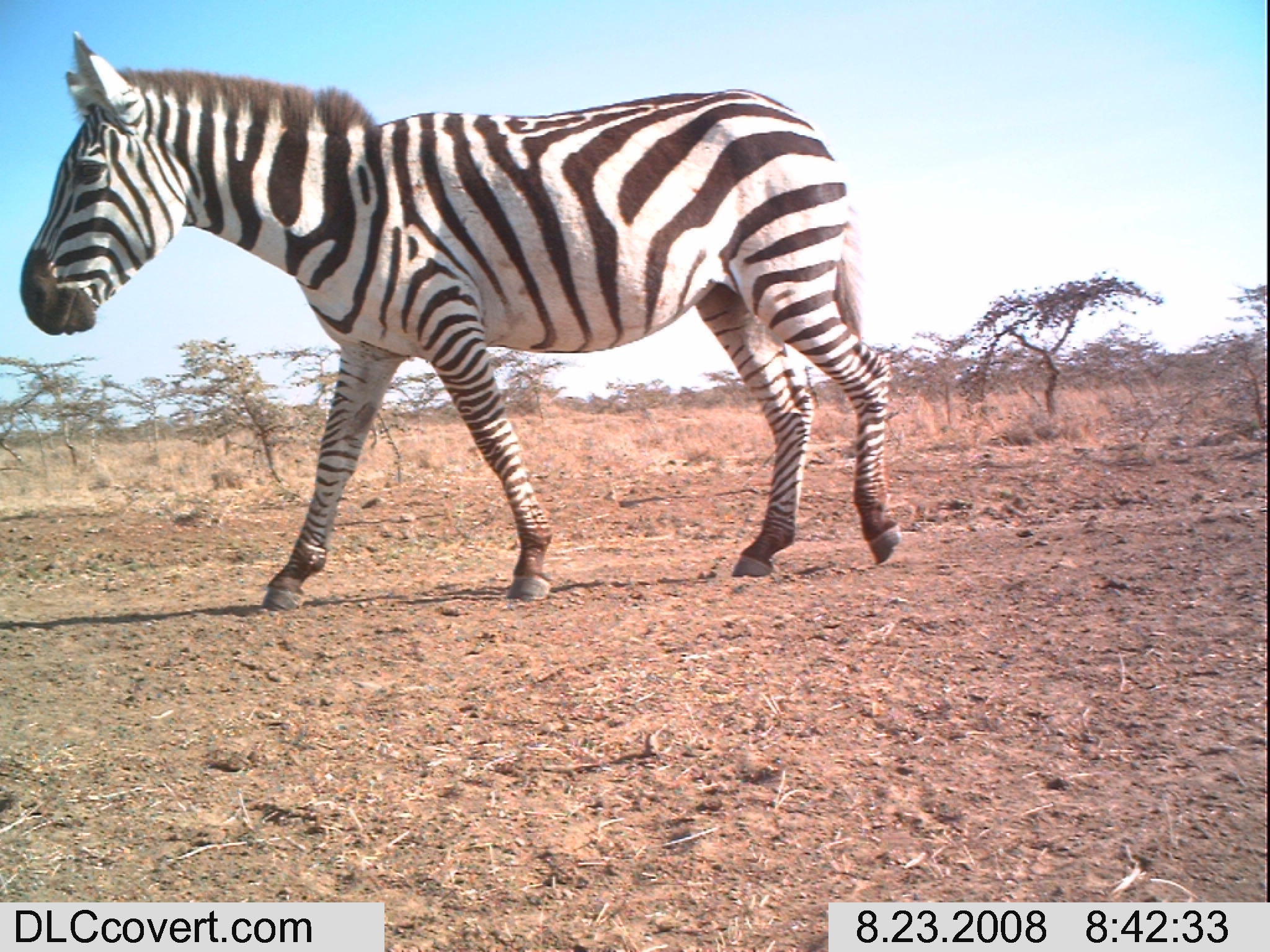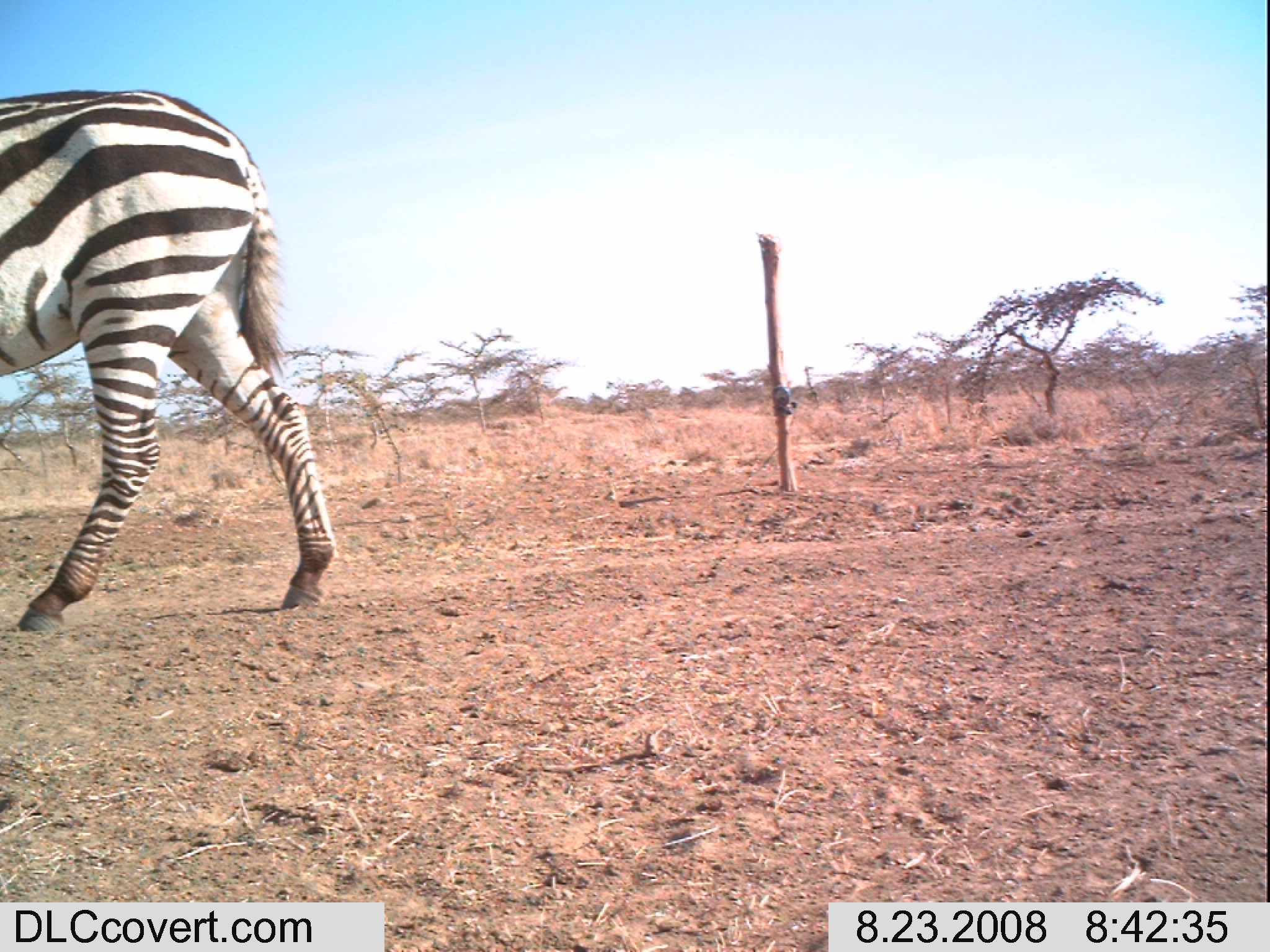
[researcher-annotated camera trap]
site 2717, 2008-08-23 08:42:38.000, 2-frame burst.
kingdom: Animalia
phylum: Chordata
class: Mammalia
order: Perissodactyla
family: Equidae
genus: Equus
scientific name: Equus quagga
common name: plains zebra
Equus quagga (plains zebra), count 1.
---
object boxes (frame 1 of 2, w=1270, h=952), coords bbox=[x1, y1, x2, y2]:
equus quagga: bbox=[18, 29, 900, 607]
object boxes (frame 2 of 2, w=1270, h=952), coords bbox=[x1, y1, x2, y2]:
equus quagga: bbox=[0, 86, 336, 631]